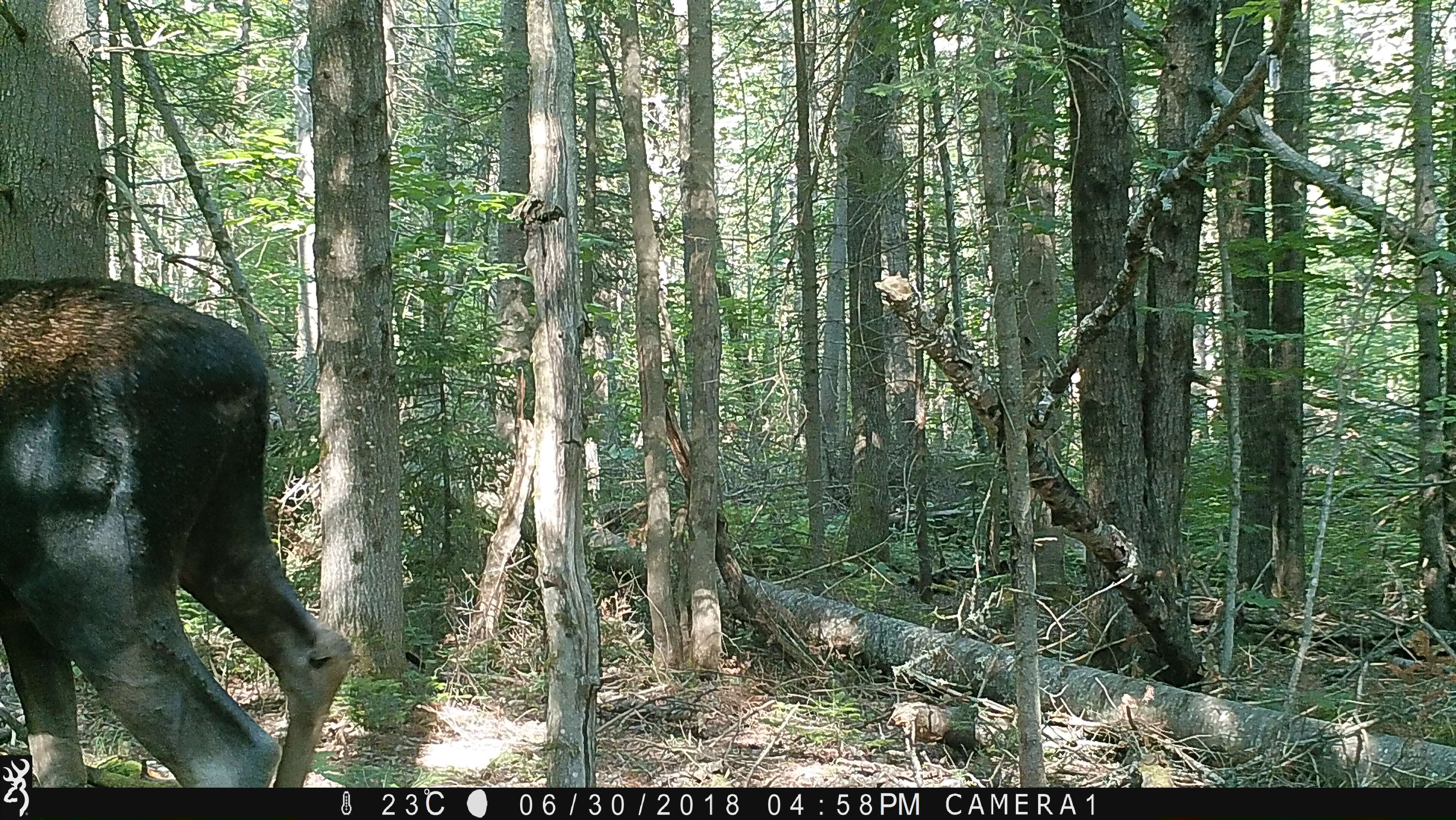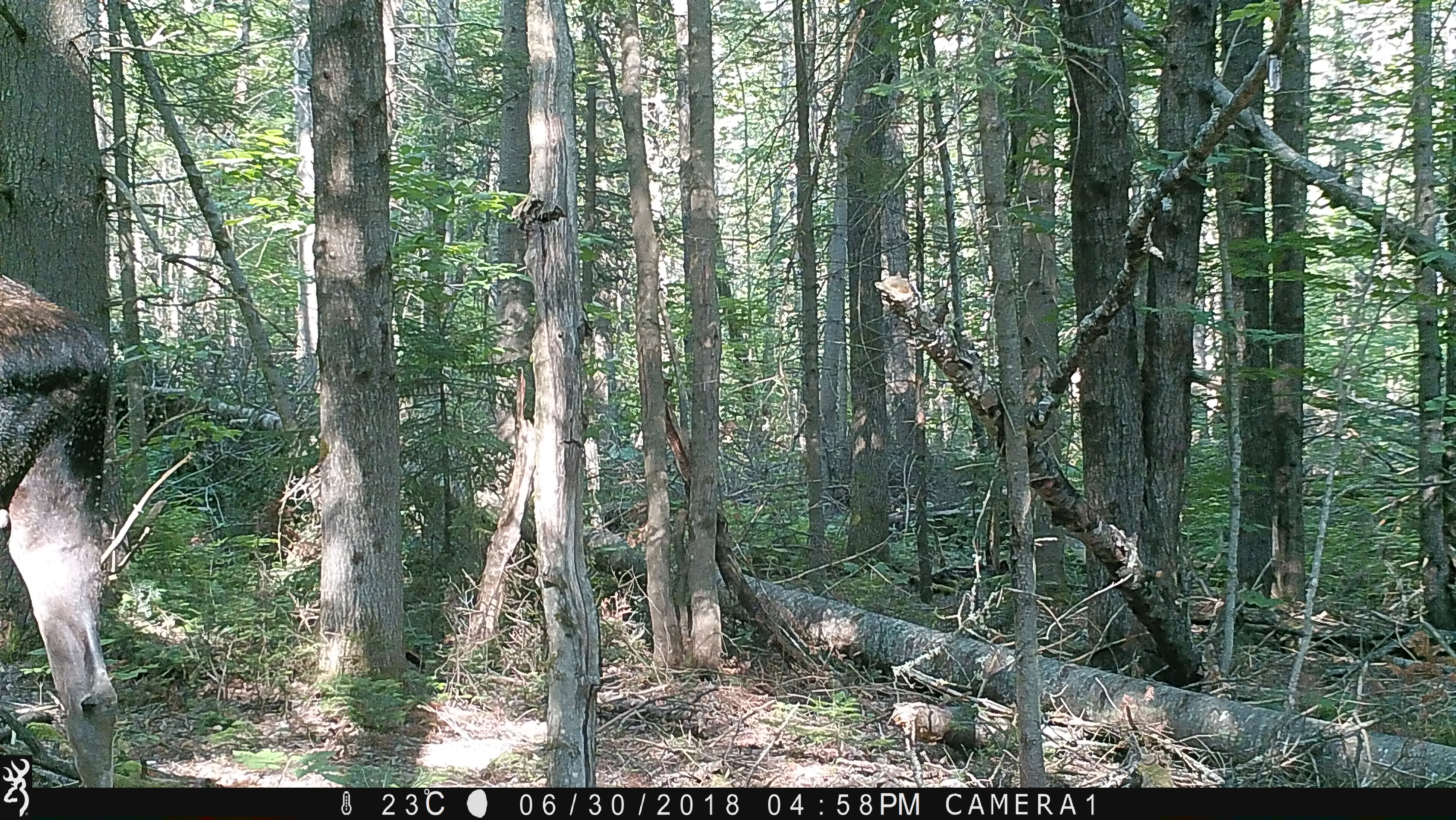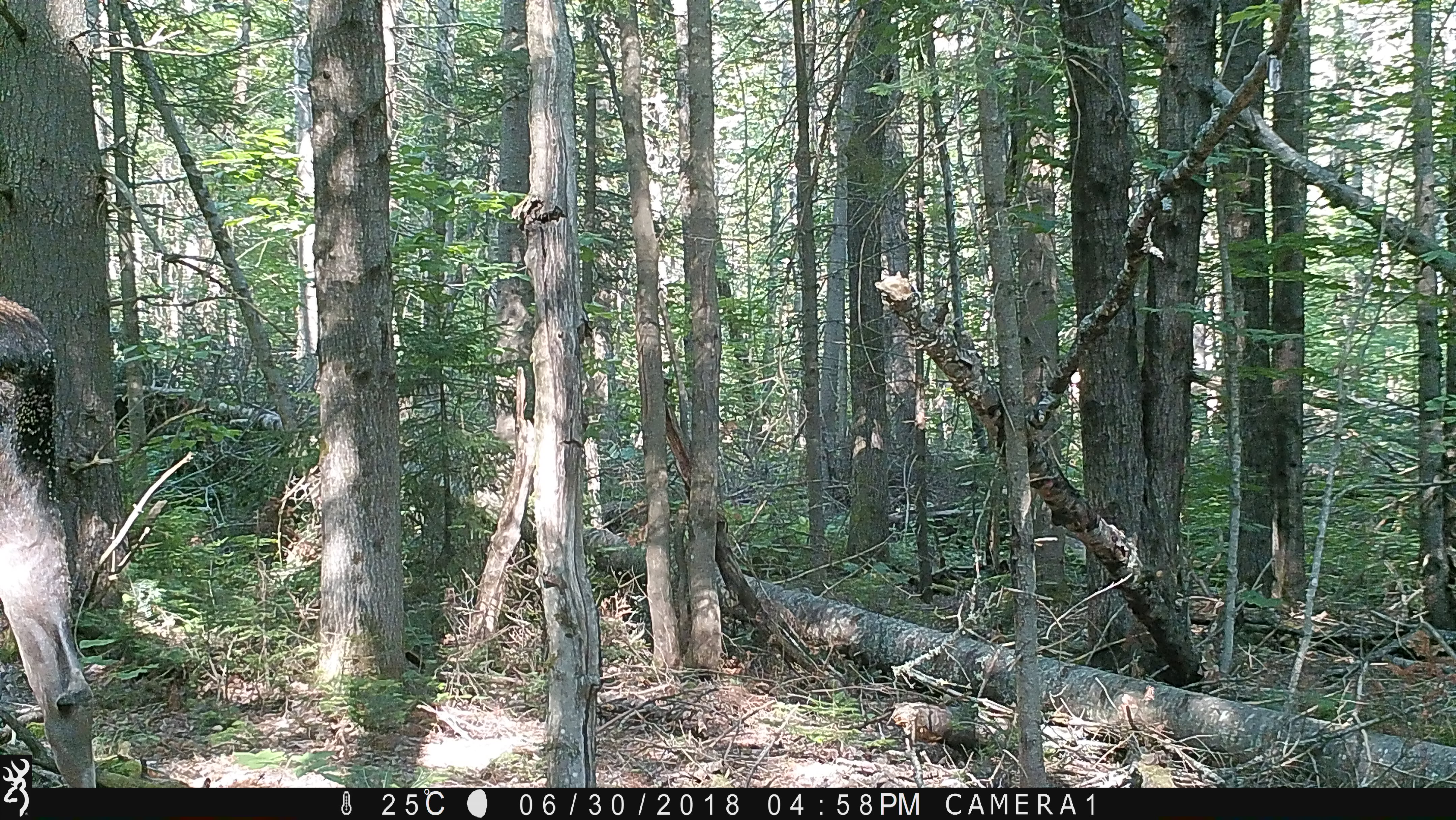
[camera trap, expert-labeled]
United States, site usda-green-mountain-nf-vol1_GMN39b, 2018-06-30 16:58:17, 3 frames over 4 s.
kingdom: Animalia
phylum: Chordata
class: Mammalia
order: Artiodactyla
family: Cervidae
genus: Alces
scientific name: Alces alces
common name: moose